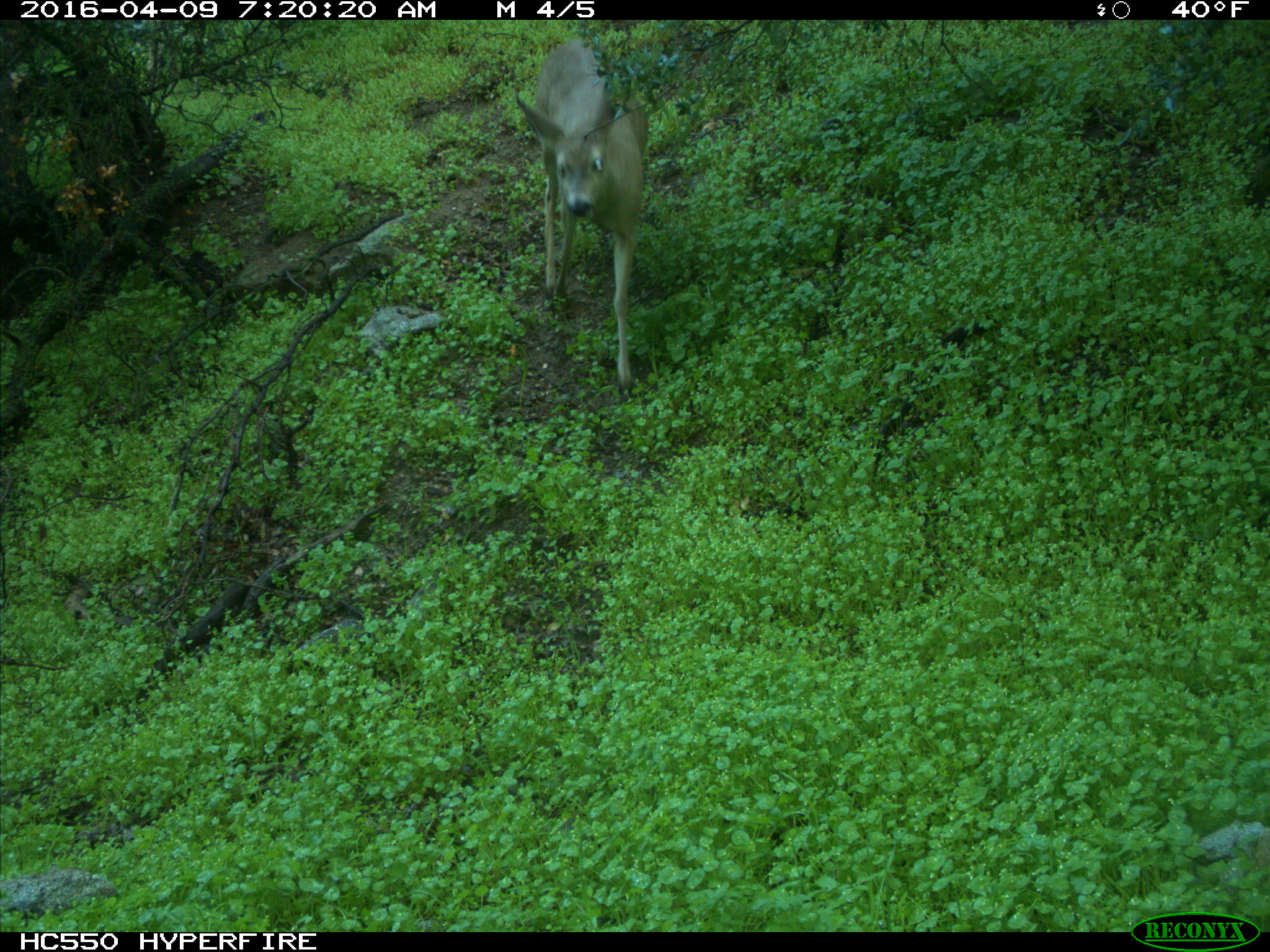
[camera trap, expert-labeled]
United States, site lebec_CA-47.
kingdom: Animalia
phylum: Chordata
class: Mammalia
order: Artiodactyla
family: Cervidae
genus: Odocoileus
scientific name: Odocoileus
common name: deer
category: unidentified deer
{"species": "unidentified deer (deer) (Odocoileus)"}